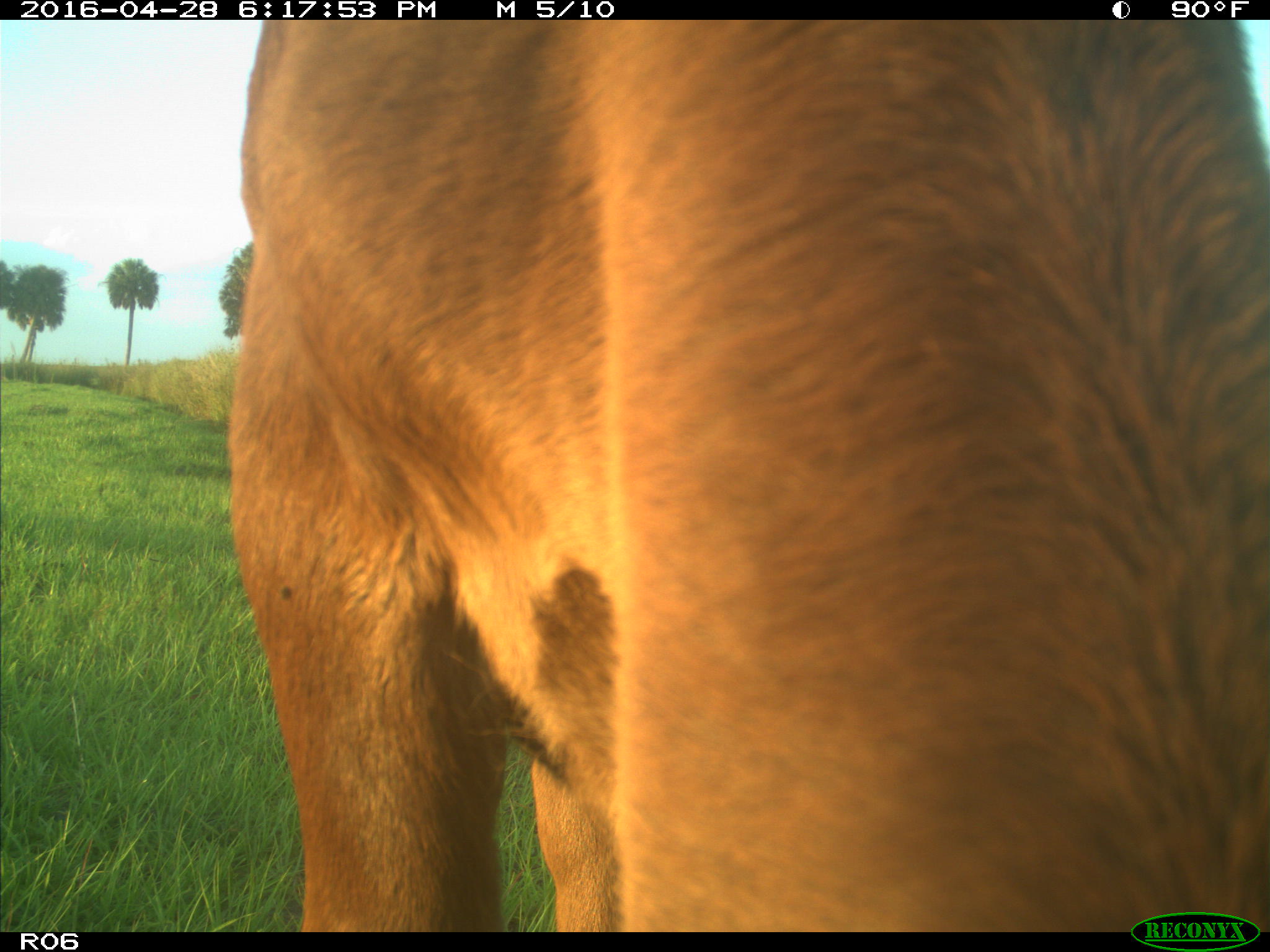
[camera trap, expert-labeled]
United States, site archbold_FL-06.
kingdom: Animalia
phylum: Chordata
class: Mammalia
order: Artiodactyla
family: Bovidae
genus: Bos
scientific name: Bos taurus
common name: domestic cow